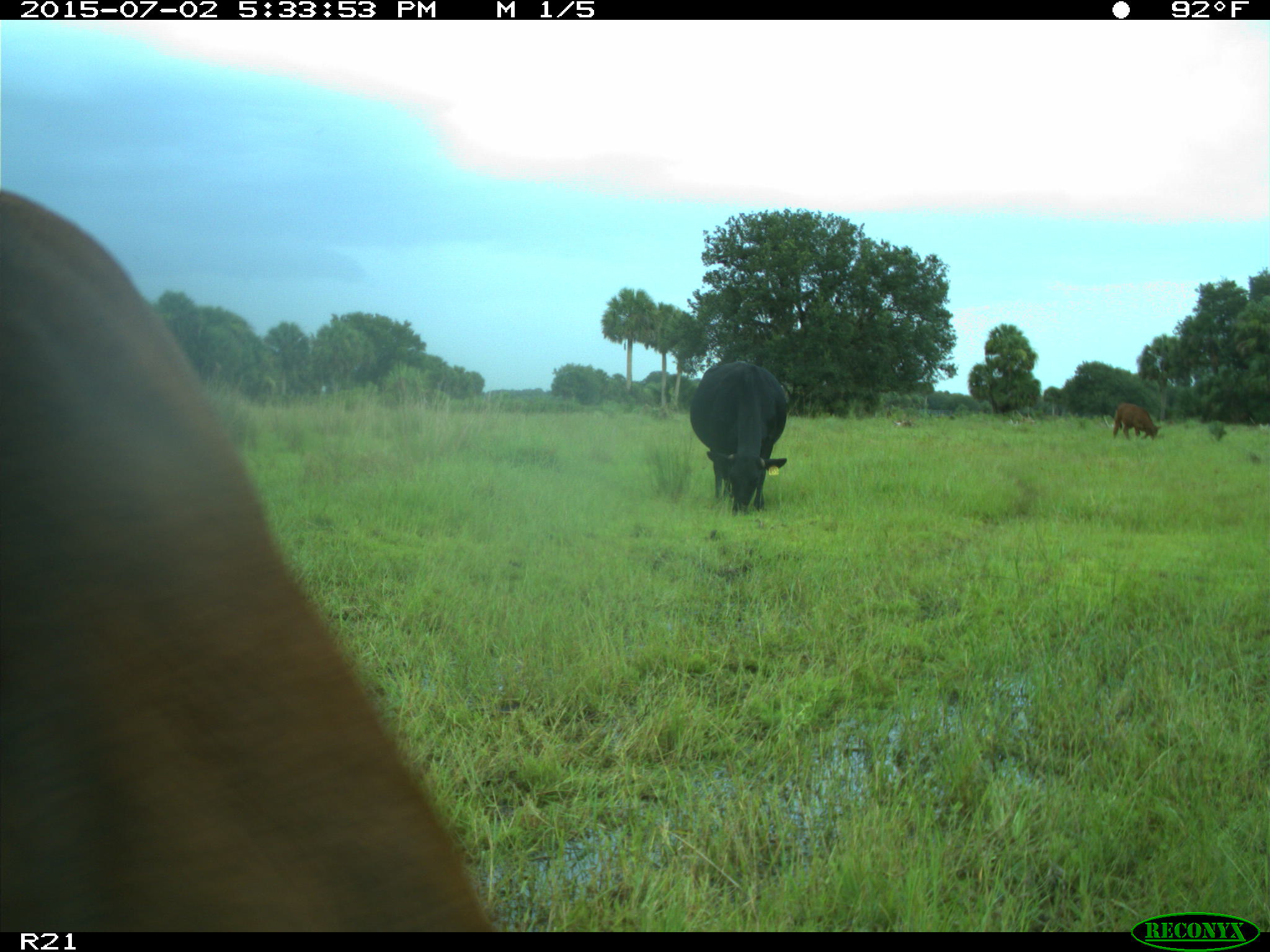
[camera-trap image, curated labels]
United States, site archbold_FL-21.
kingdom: Animalia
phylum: Chordata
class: Mammalia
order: Artiodactyla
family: Bovidae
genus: Bos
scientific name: Bos taurus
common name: domestic cow